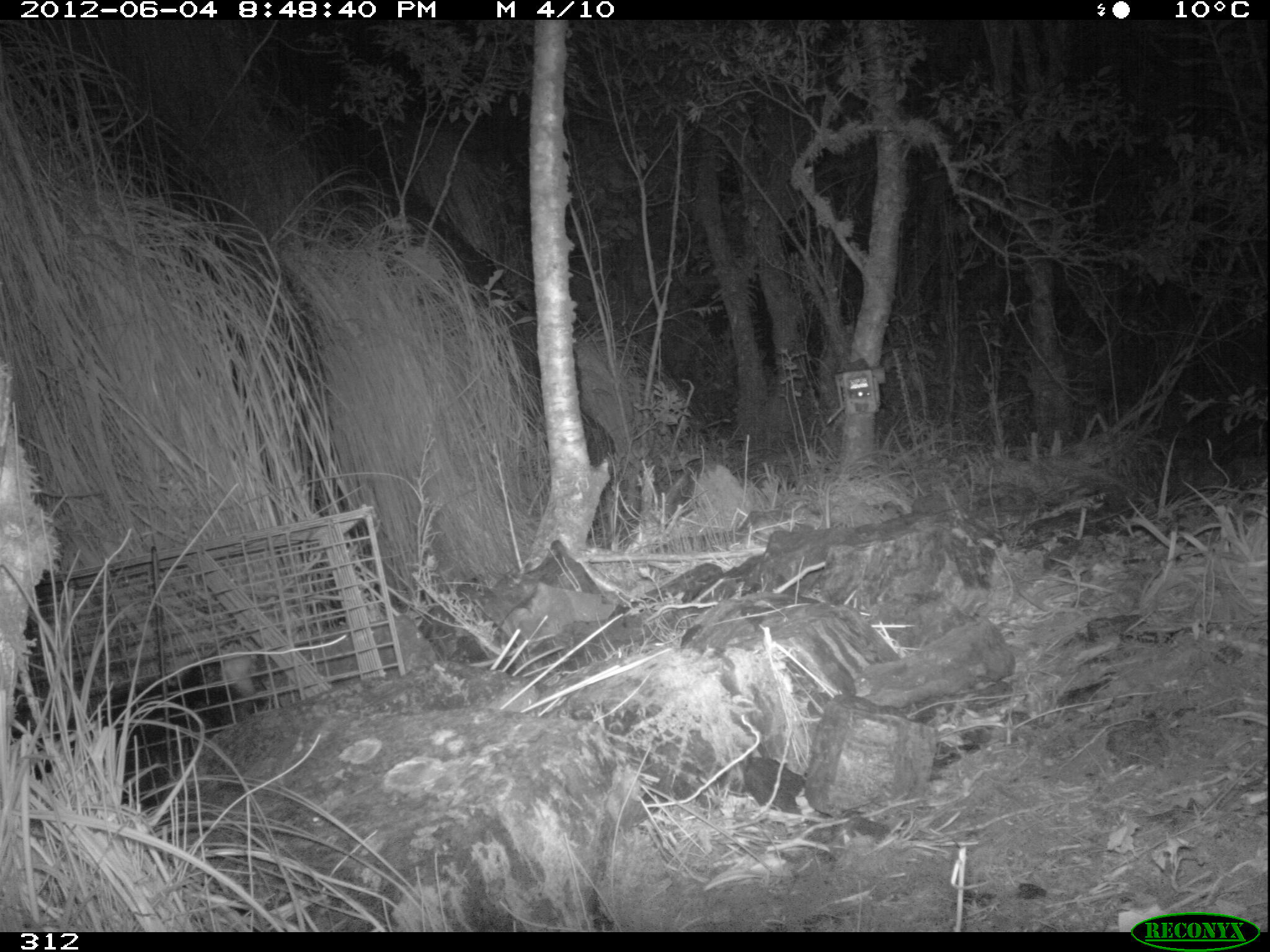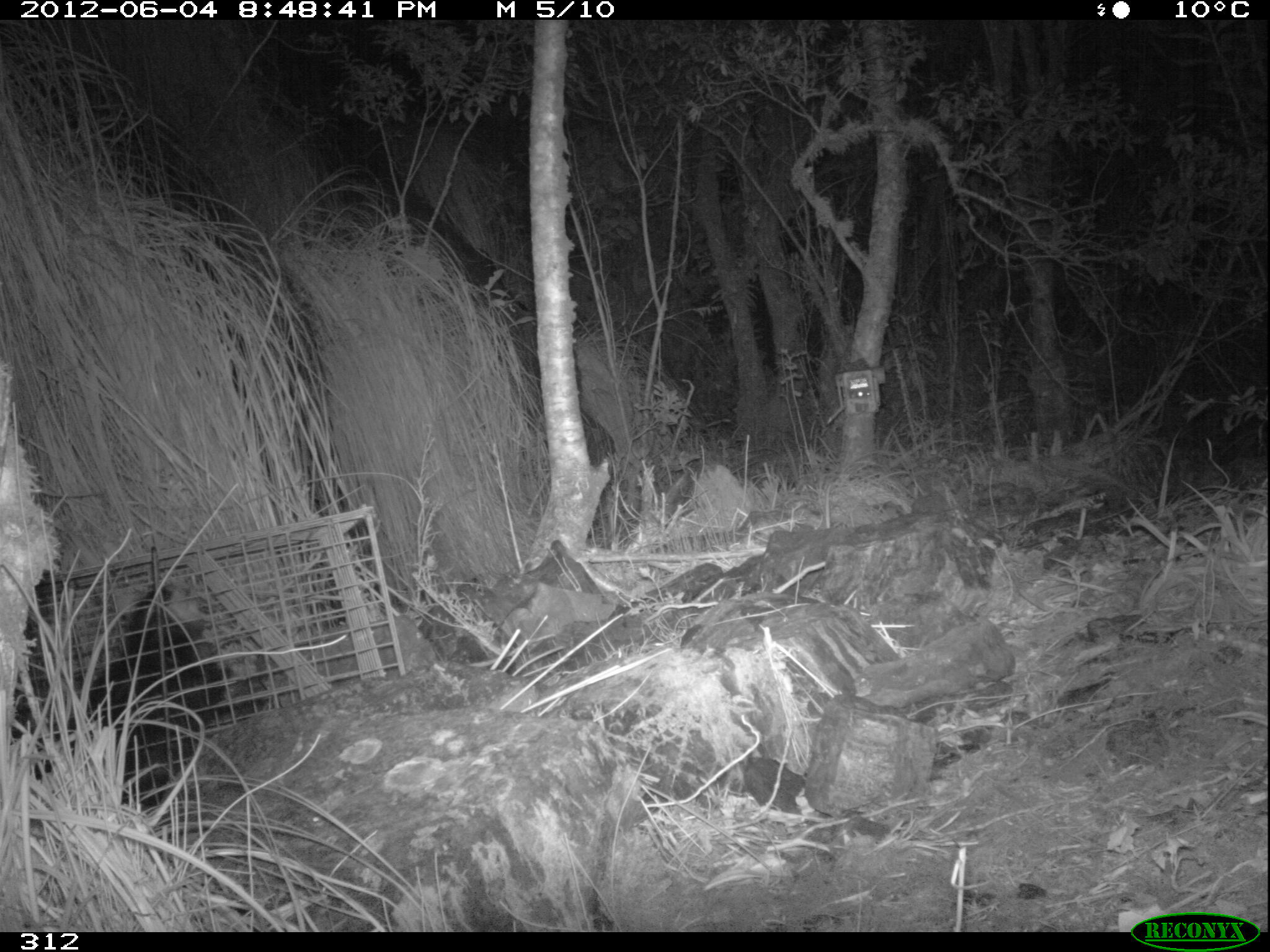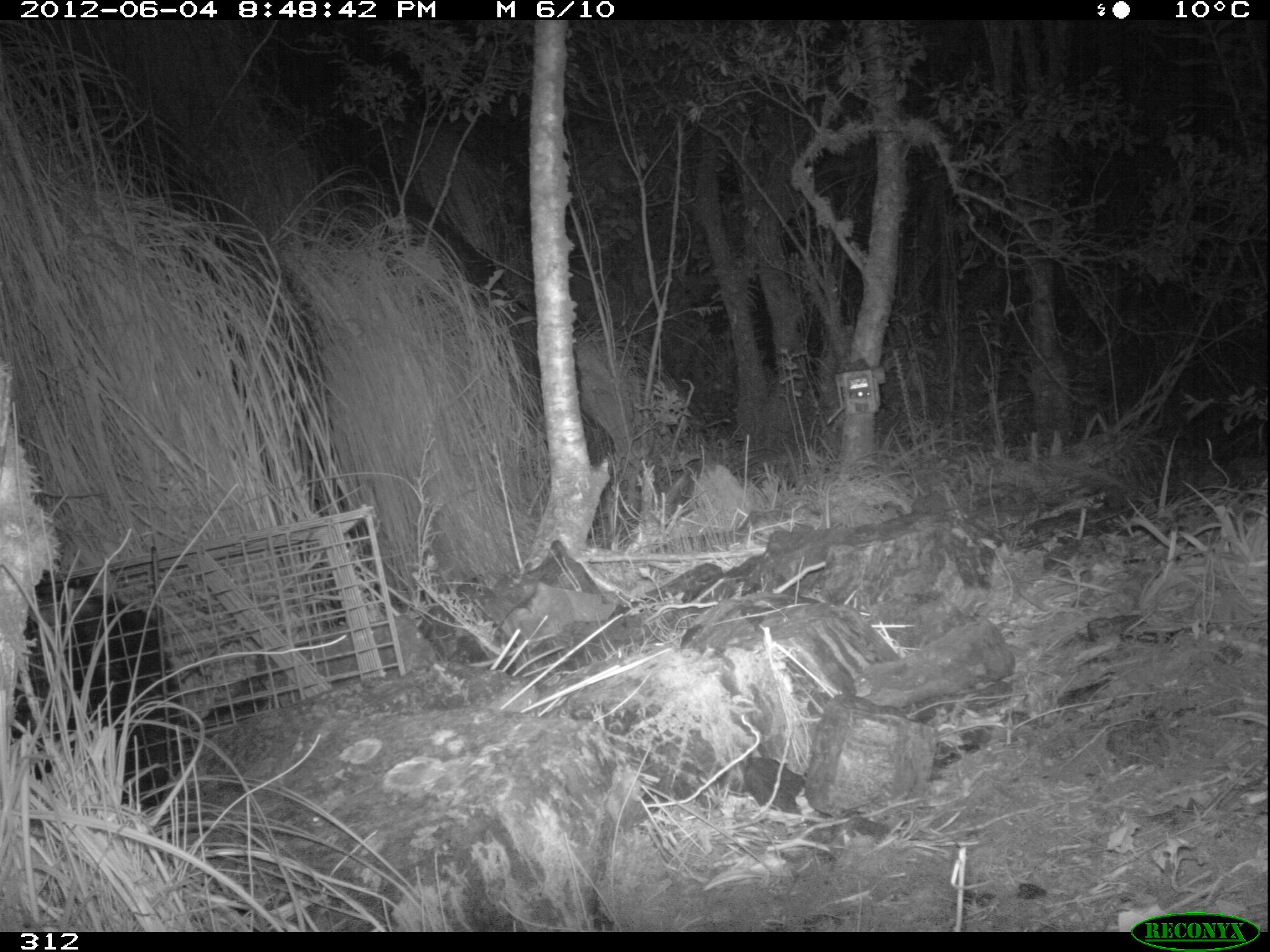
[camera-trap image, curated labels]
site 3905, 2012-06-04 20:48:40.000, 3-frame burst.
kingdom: Animalia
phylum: Chordata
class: Mammalia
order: Didelphimorphia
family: Didelphidae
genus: Didelphis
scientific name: Didelphis pernigra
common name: andean white-eared opossum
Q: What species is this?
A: Didelphis pernigra (andean white-eared opossum).